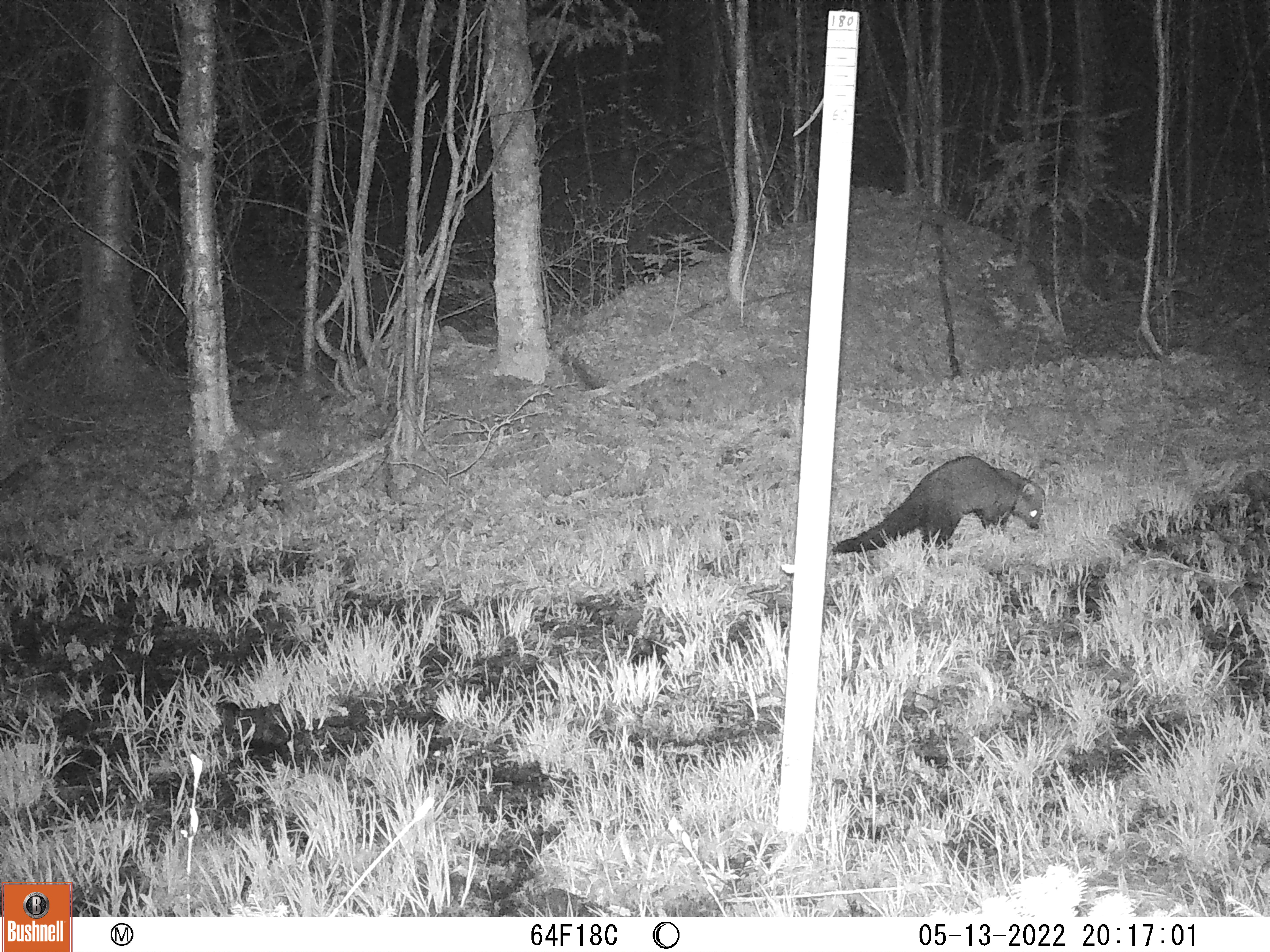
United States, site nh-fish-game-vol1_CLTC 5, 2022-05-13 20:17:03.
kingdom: Animalia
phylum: Chordata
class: Mammalia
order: Carnivora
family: Mustelidae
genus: Pekania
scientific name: Pekania pennanti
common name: fisher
Fisher (Pekania pennanti).